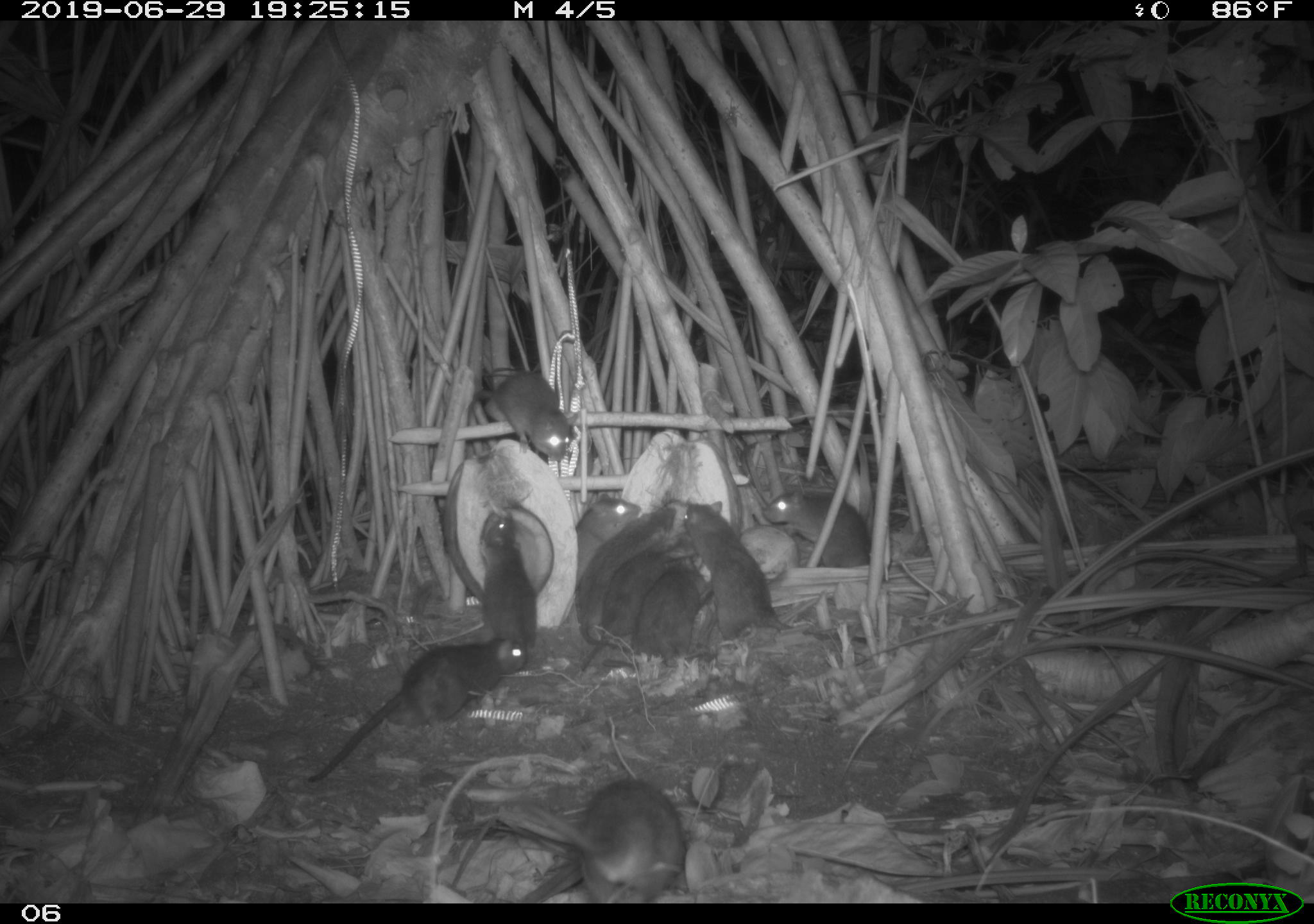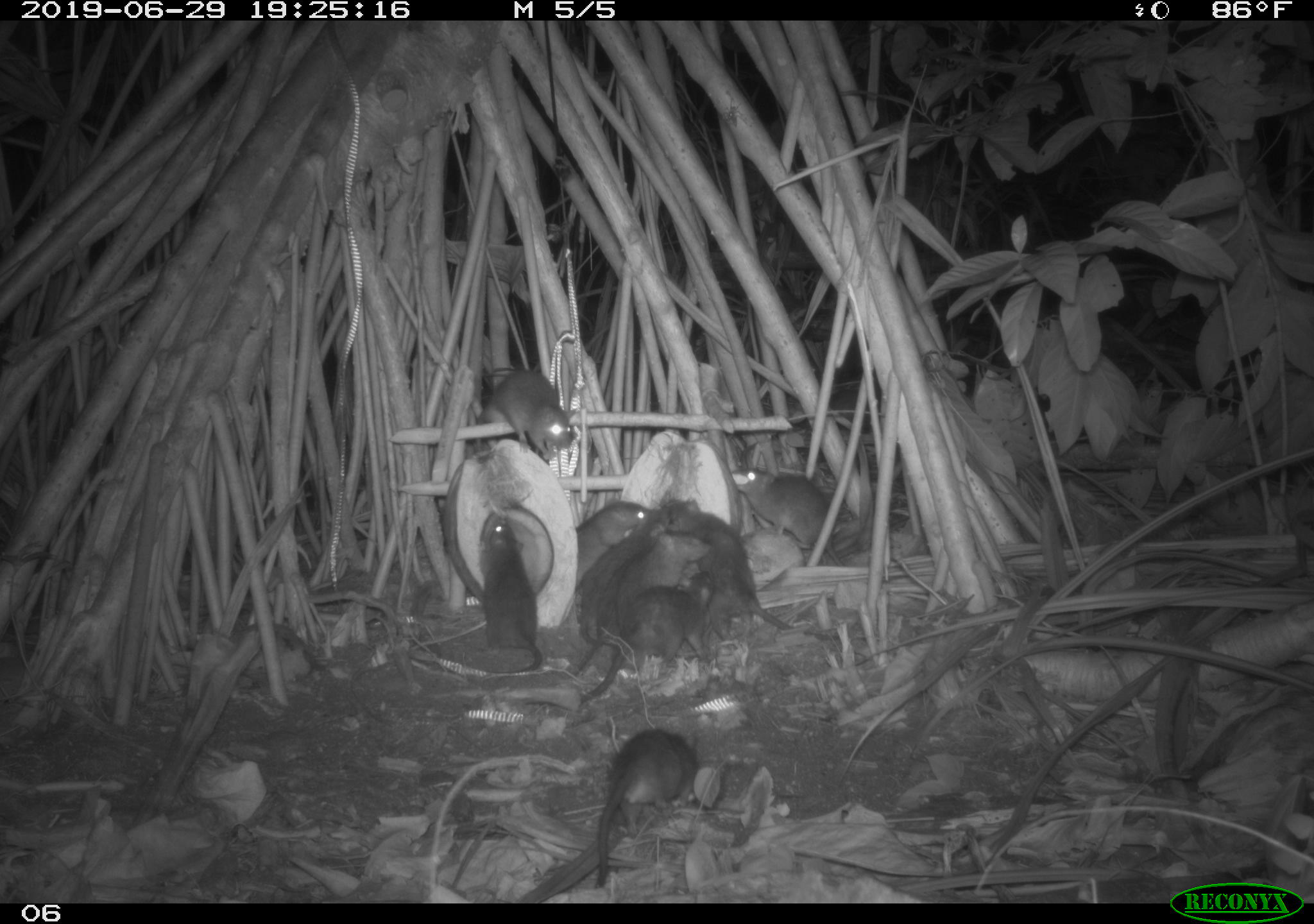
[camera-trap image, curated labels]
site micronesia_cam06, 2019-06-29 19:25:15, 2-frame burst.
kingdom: Animalia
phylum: Chordata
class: Mammalia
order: Rodentia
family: Muridae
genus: Rattus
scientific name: Rattus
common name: rat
Rat (Rattus).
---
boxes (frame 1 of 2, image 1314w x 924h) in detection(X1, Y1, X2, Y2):
rat: detection(304, 620, 532, 785); detection(446, 772, 695, 900); detection(682, 496, 870, 651); detection(580, 536, 708, 677); detection(576, 506, 681, 648); detection(460, 371, 581, 467); detection(759, 483, 886, 570); detection(478, 511, 545, 669); detection(628, 556, 702, 672); detection(572, 491, 643, 565)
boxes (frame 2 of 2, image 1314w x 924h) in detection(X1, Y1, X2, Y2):
rat: detection(547, 502, 696, 662); detection(588, 730, 704, 889); detection(665, 489, 793, 630); detection(586, 572, 718, 702); detection(730, 461, 855, 569); detection(473, 515, 553, 676); detection(479, 365, 584, 464); detection(576, 511, 674, 616); detection(564, 492, 657, 578)